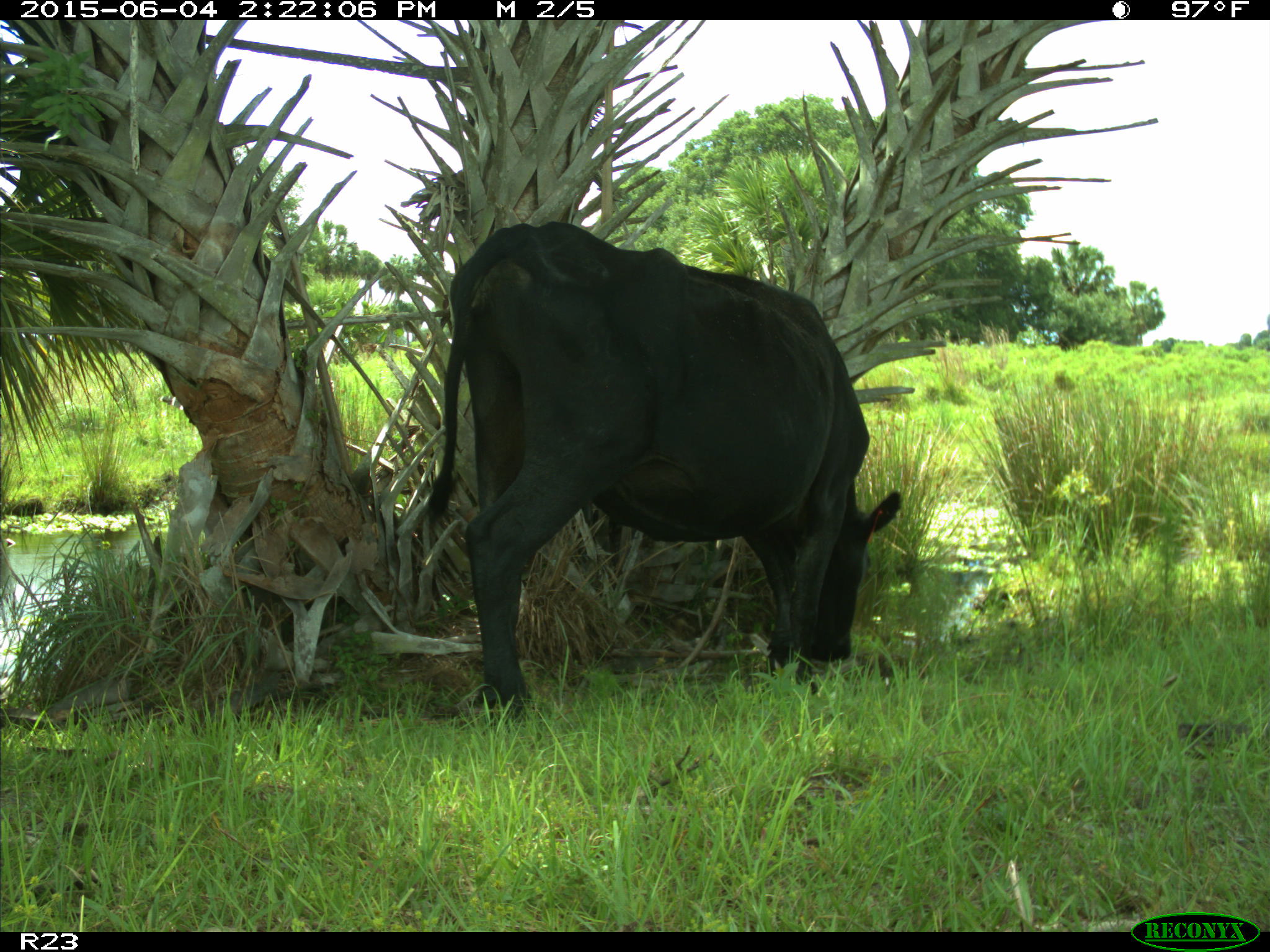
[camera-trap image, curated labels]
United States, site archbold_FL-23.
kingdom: Animalia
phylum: Chordata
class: Mammalia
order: Artiodactyla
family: Bovidae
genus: Bos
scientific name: Bos taurus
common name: domestic cow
Bos taurus (domestic cow).